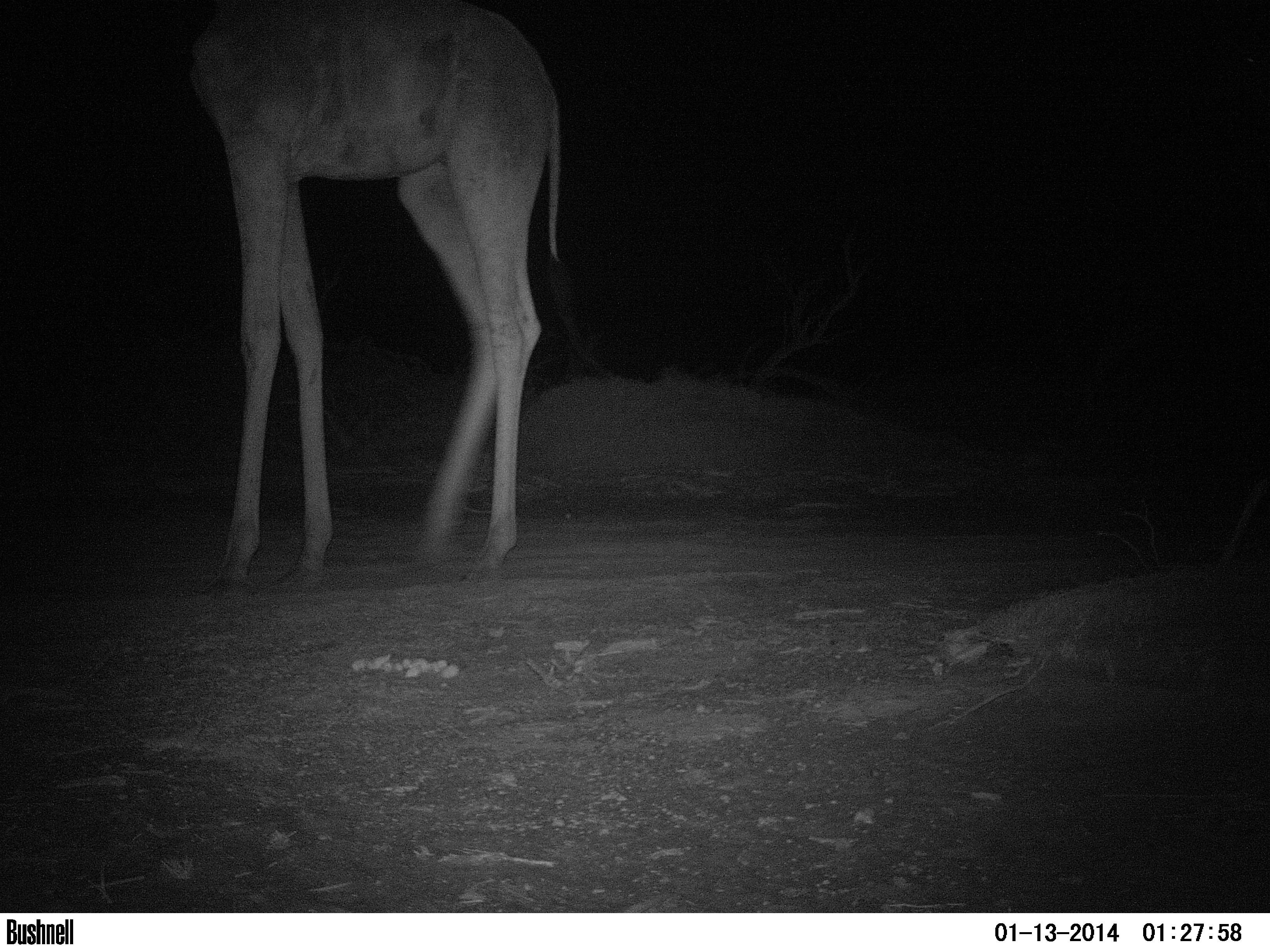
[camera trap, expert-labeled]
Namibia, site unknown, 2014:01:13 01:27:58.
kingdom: Animalia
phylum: Chordata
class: Mammalia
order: Artiodactyla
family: Giraffidae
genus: Giraffa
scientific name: Giraffa camelopardalis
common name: giraffe